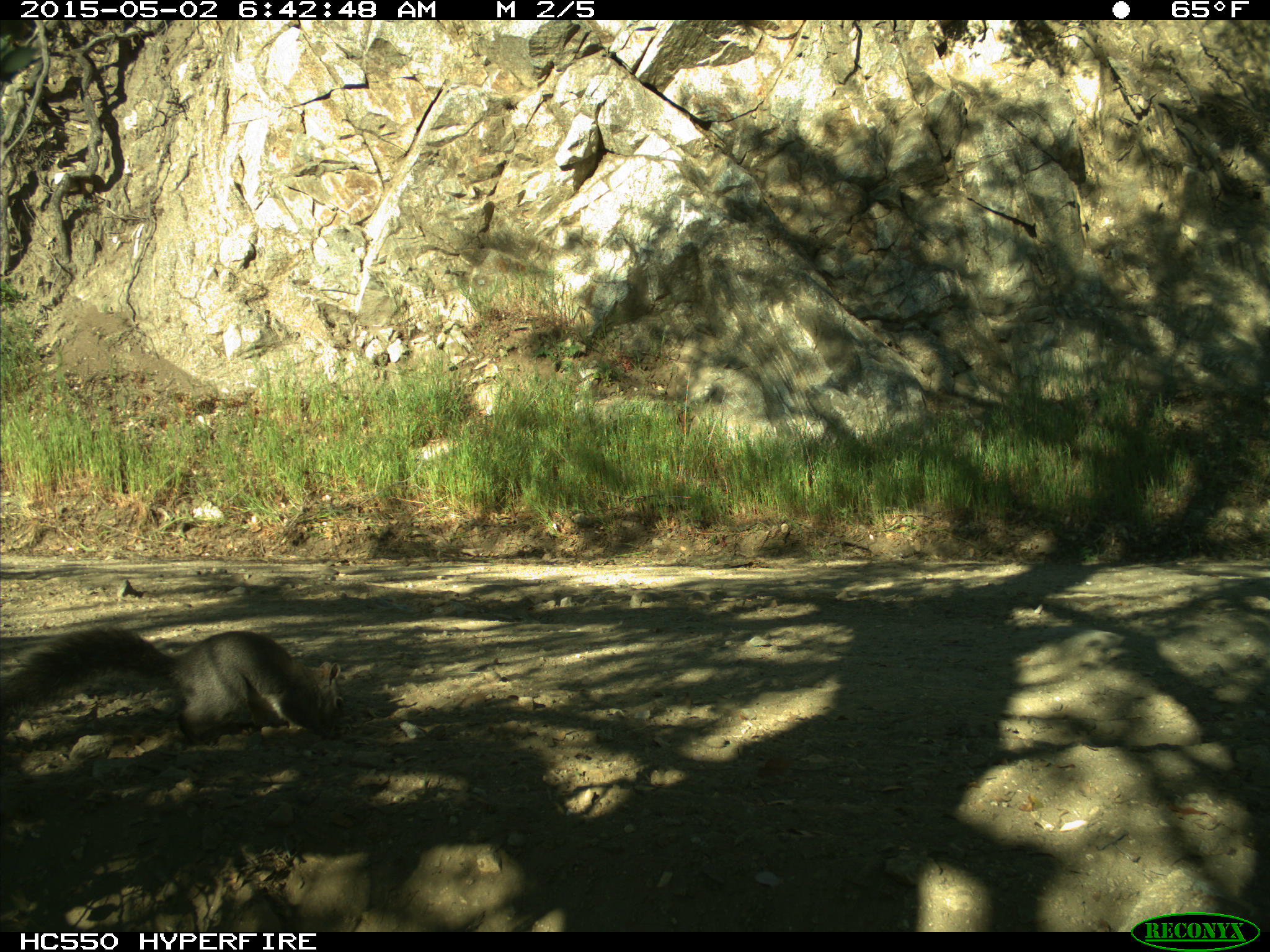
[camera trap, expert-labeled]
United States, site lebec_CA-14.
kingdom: Animalia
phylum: Chordata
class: Mammalia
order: Rodentia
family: Sciuridae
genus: Sciurus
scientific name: Sciurus carolinensis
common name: eastern gray squirrel